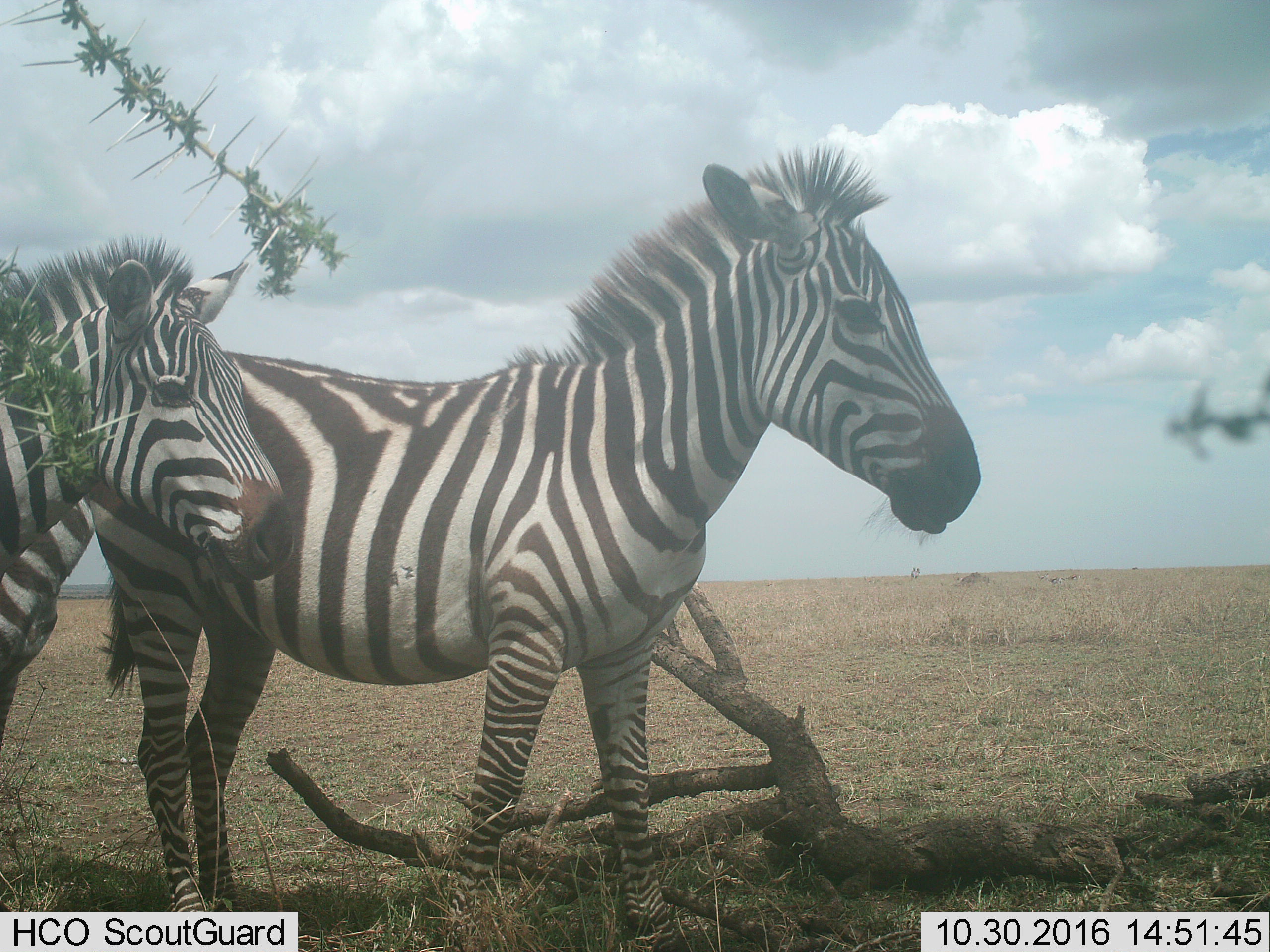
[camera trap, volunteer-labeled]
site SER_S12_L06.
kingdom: Animalia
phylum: Chordata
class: Mammalia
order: Perissodactyla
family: Equidae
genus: Equus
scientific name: Equus quagga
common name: plains zebra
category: zebraplains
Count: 2.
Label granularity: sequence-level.